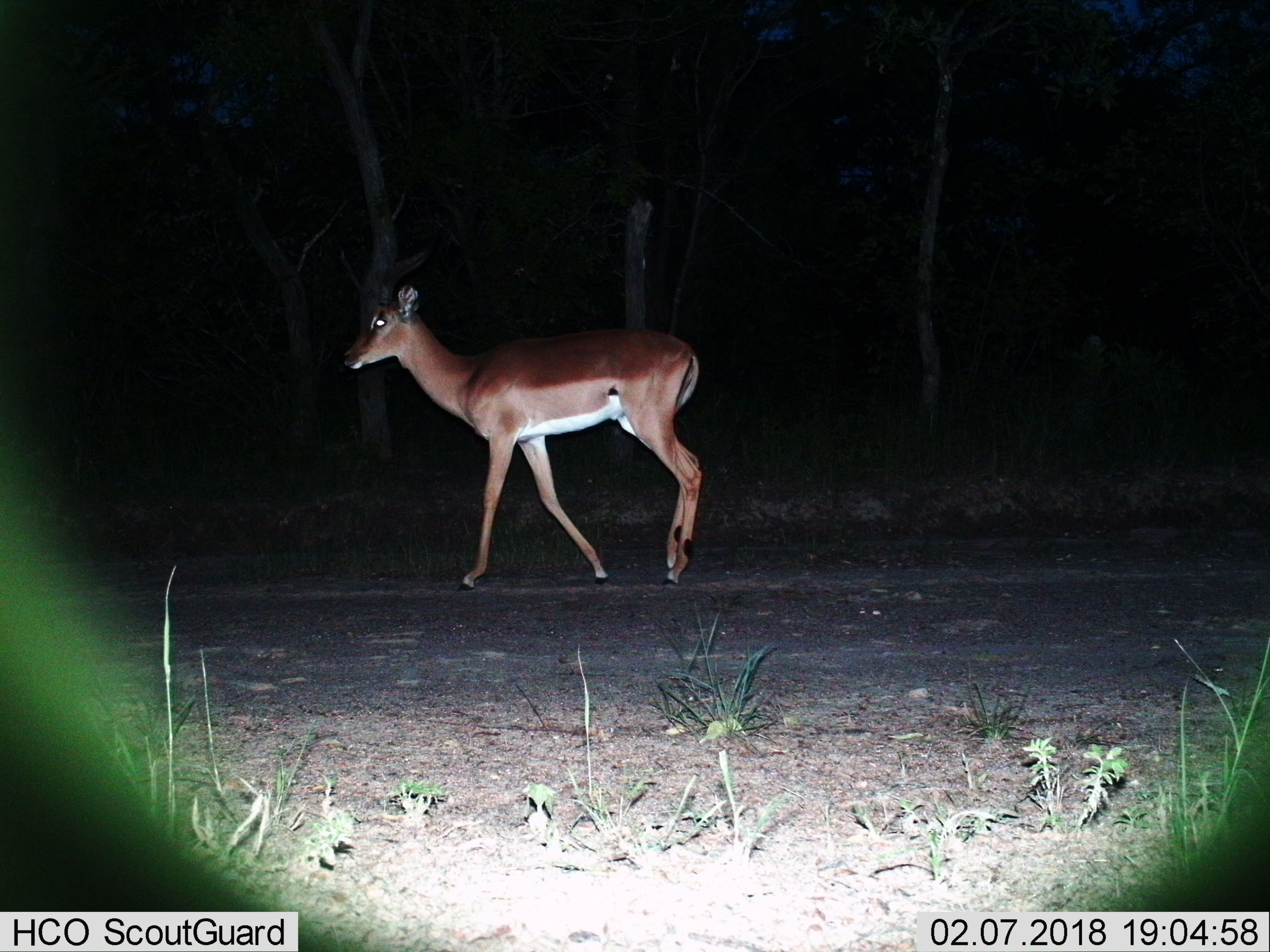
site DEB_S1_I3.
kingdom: Animalia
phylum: Chordata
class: Mammalia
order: Artiodactyla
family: Bovidae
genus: Aepyceros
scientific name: Aepyceros melampus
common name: impala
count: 1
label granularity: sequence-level